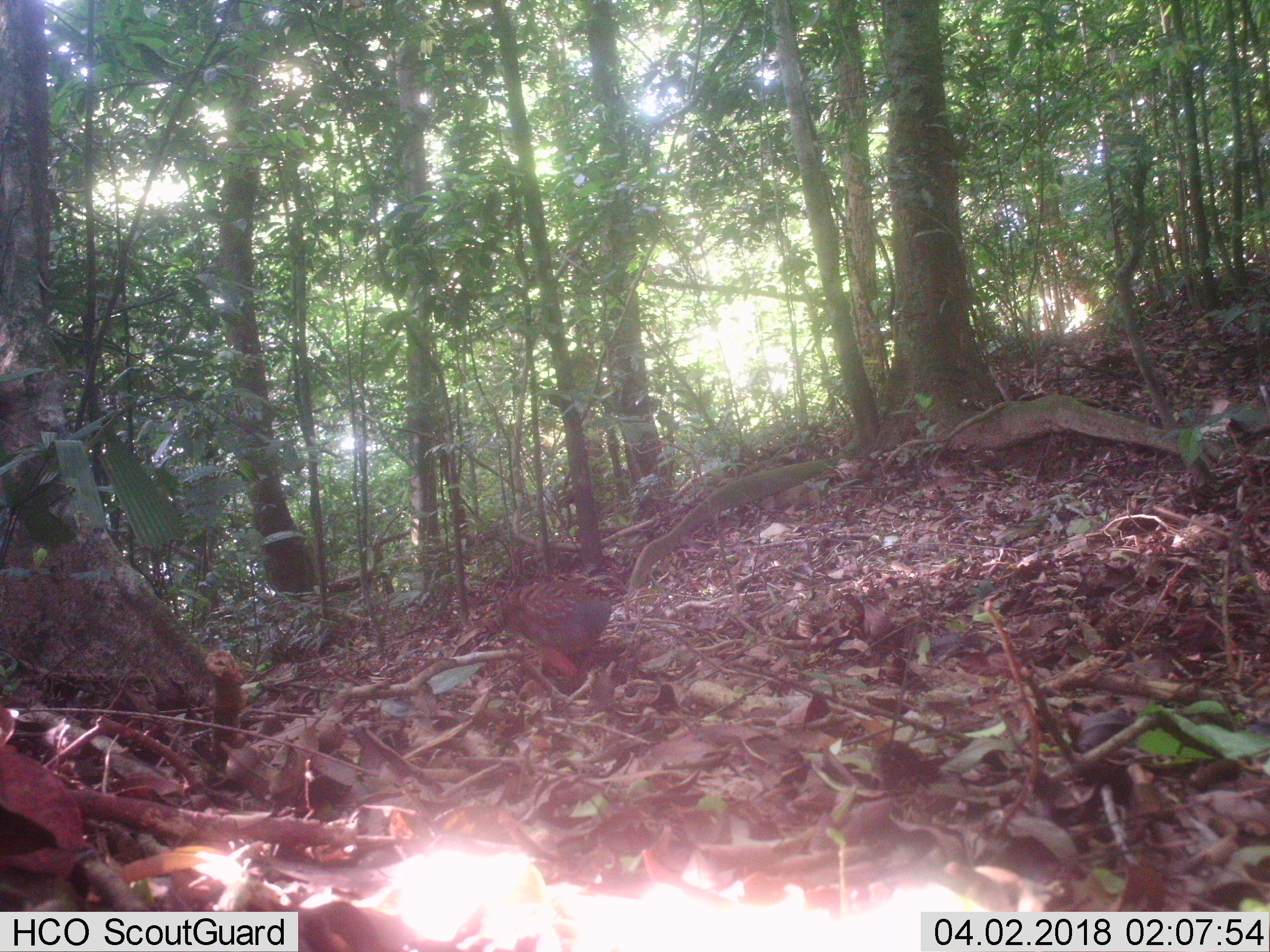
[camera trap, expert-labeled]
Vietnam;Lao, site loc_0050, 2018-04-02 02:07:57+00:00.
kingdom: Animalia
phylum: Chordata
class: Aves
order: Galliformes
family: Phasianidae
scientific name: Phasianidae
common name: partridge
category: unidentified partridge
Unidentified partridge (partridge) (Phasianidae). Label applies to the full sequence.